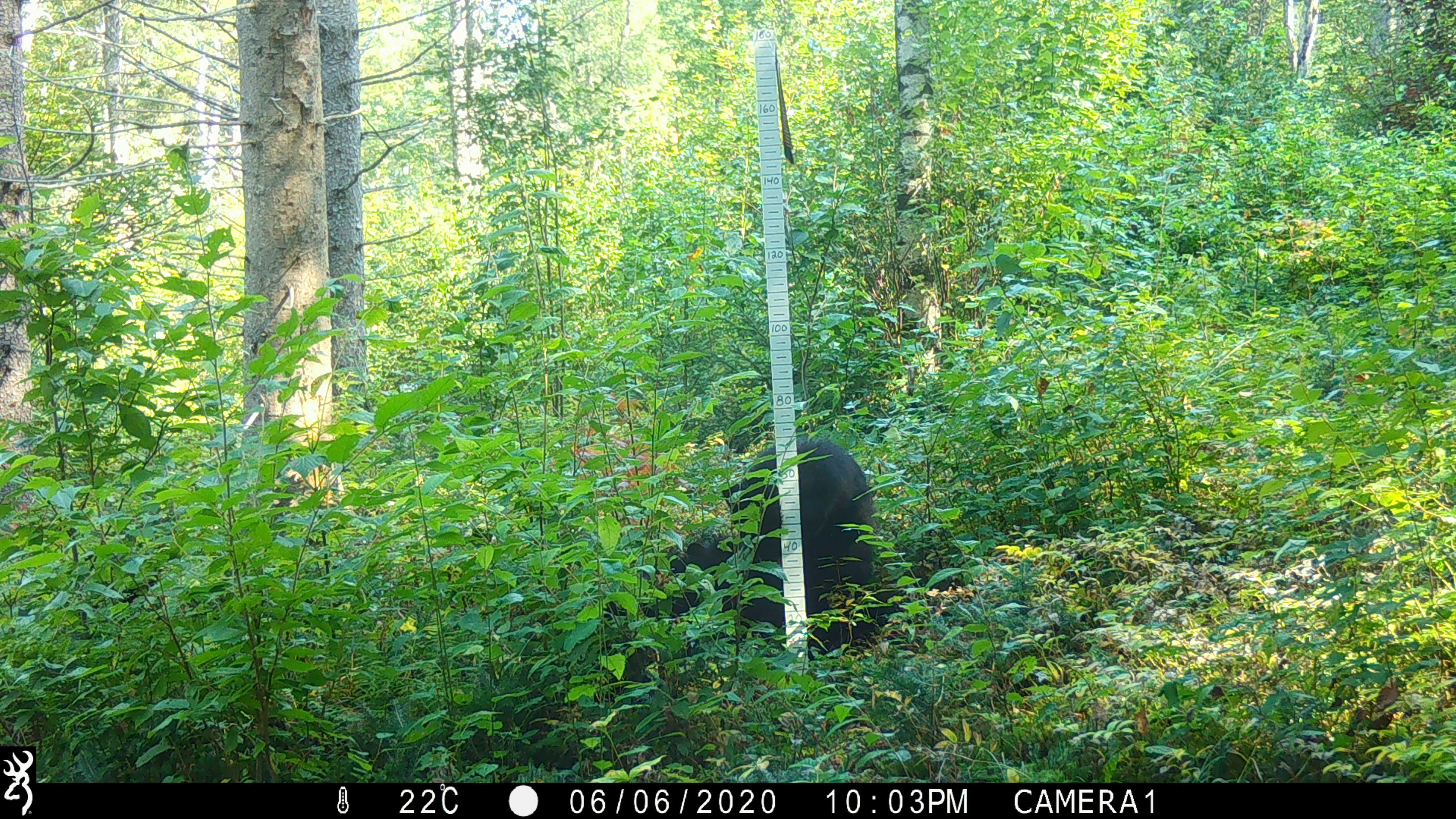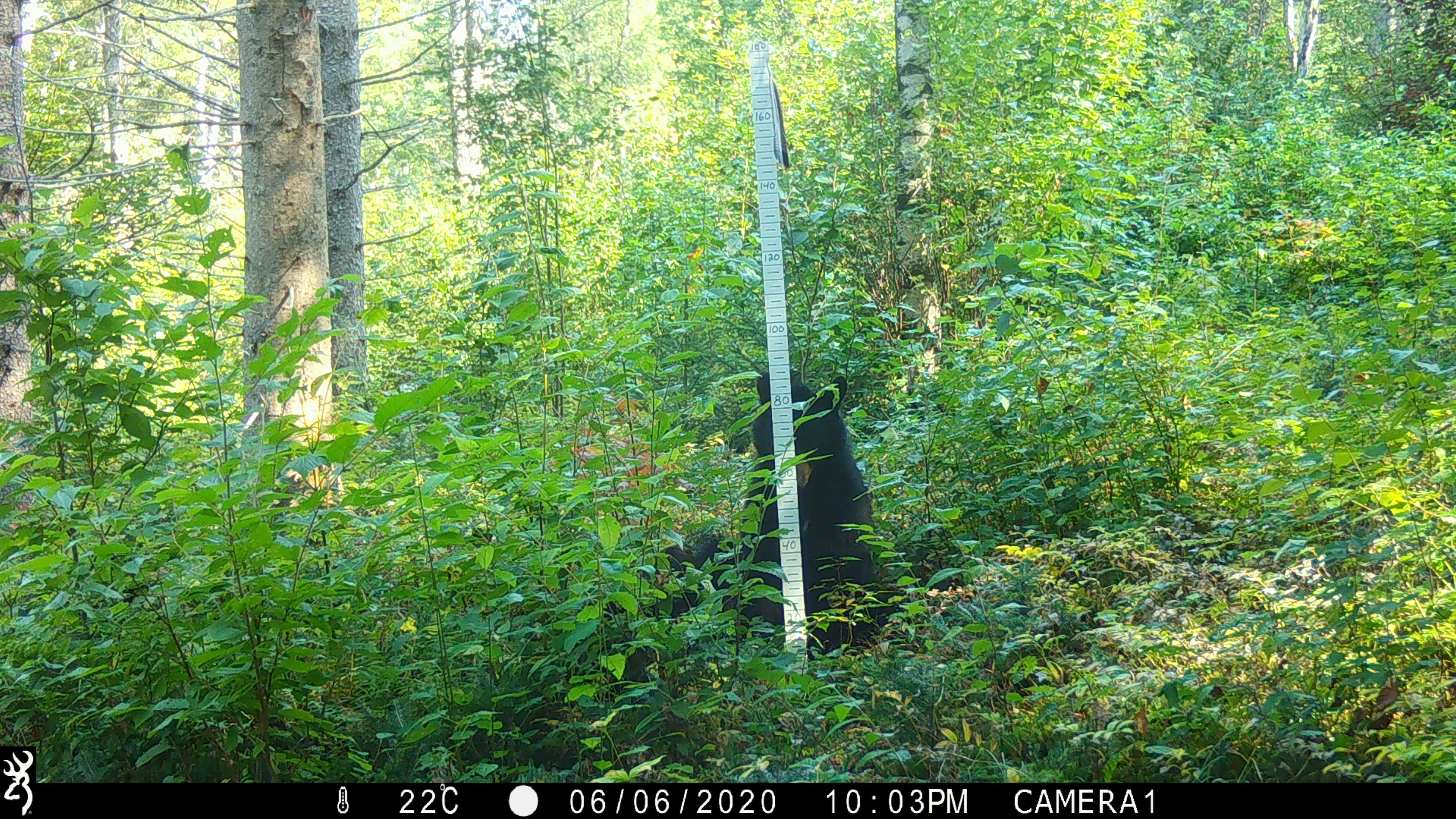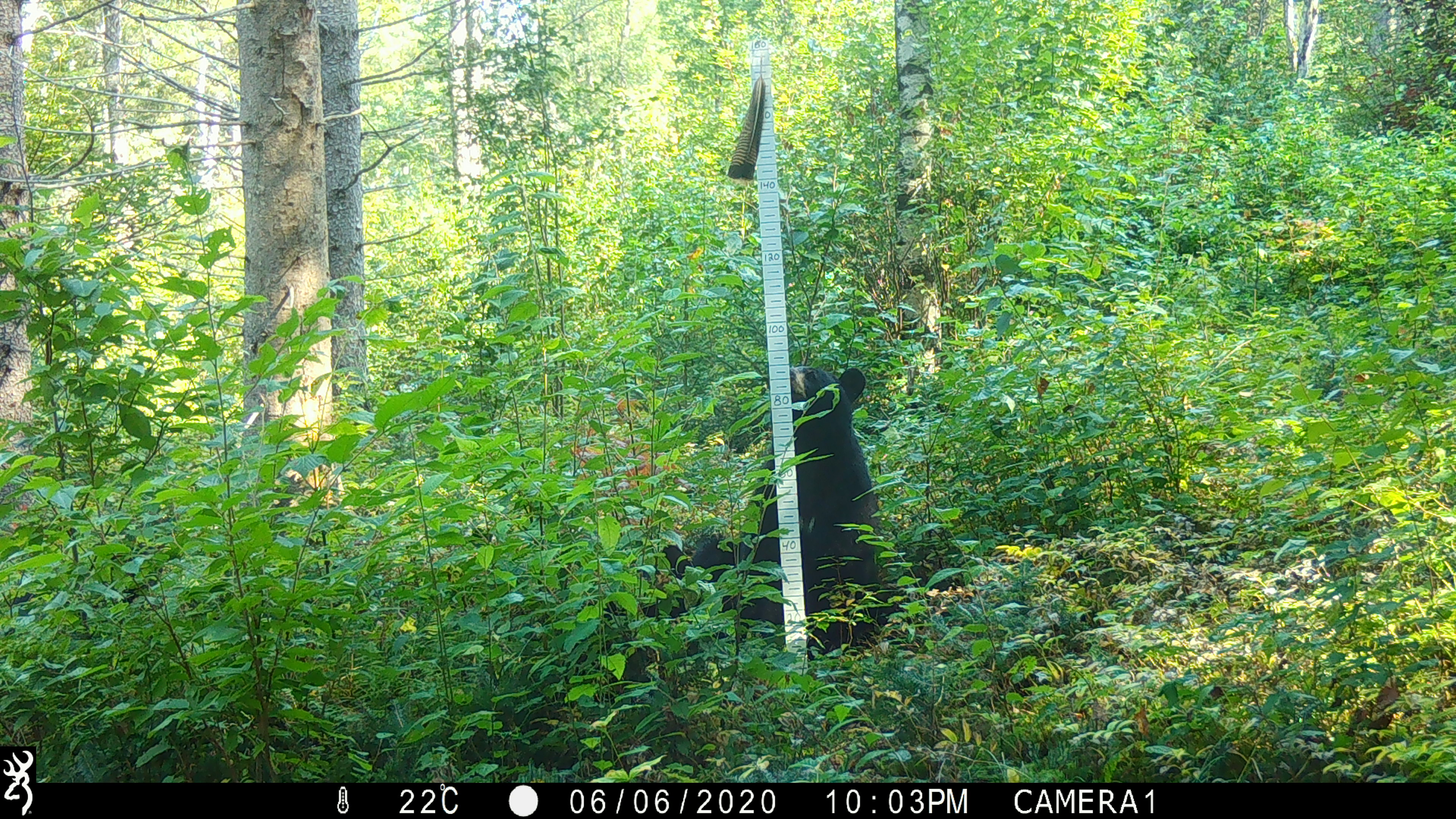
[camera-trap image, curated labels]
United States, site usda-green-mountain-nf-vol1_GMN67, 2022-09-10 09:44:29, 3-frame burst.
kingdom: Animalia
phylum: Chordata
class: Mammalia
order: Carnivora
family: Ursidae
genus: Ursus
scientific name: Ursus americanus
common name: black bear